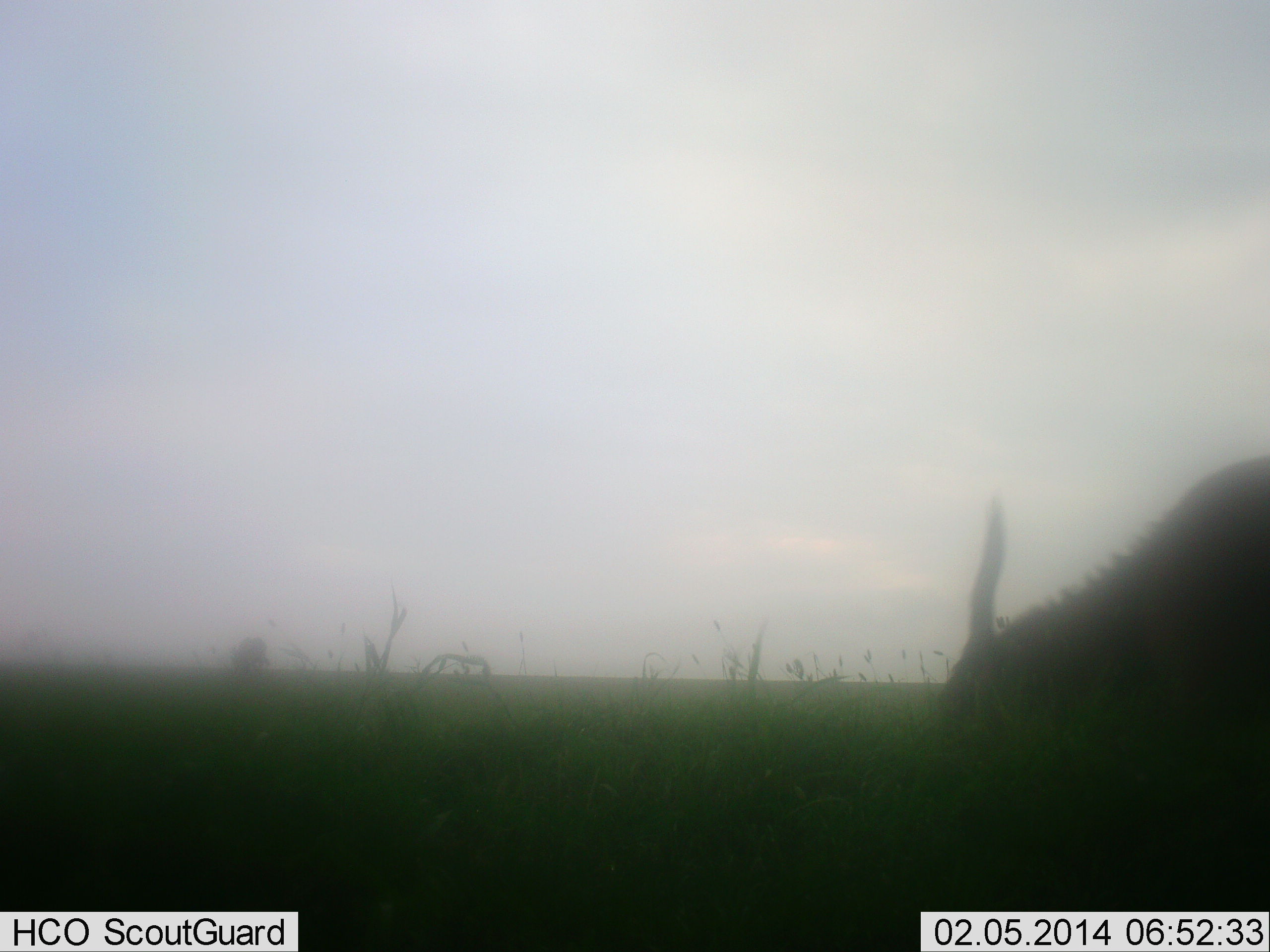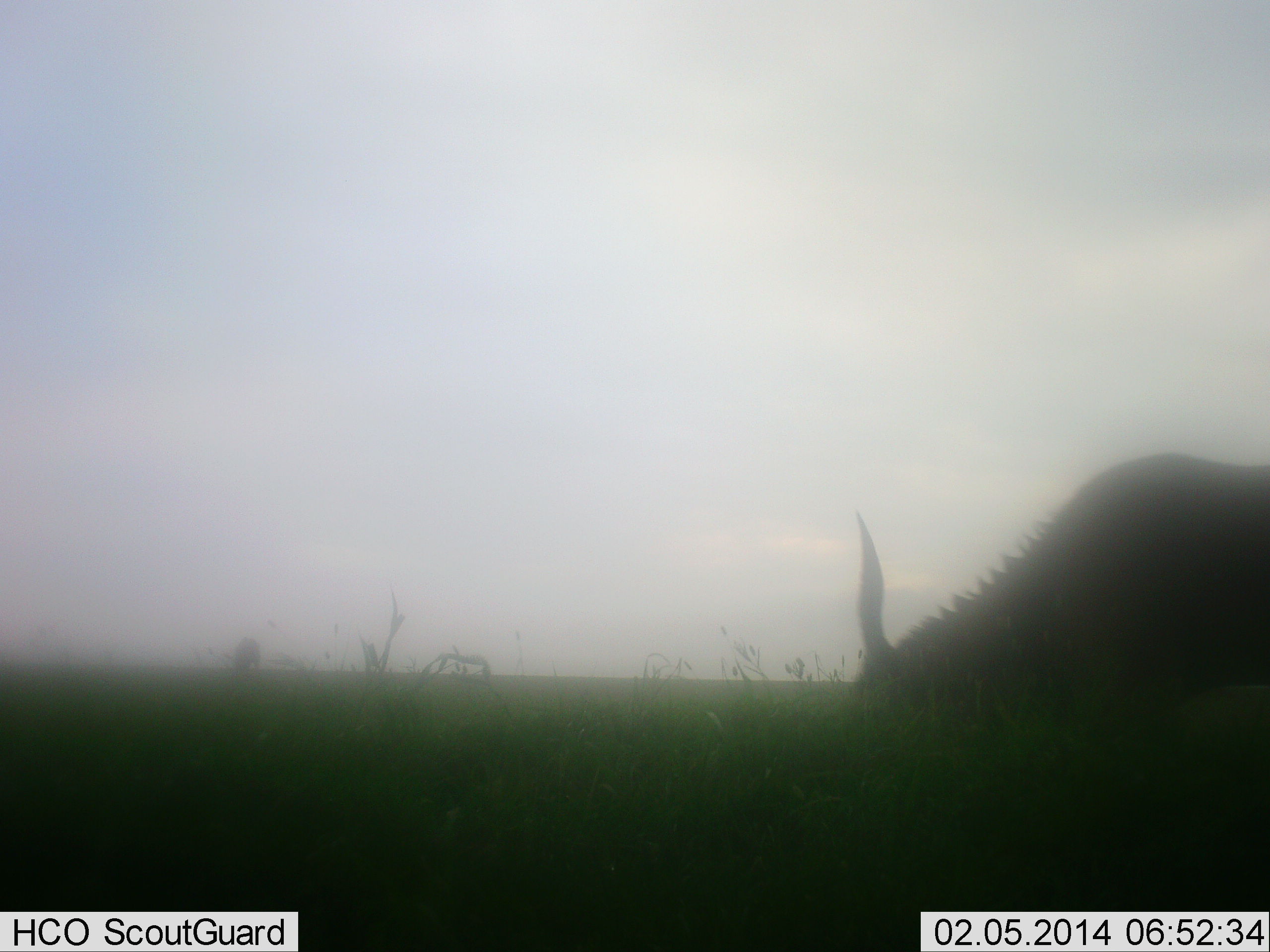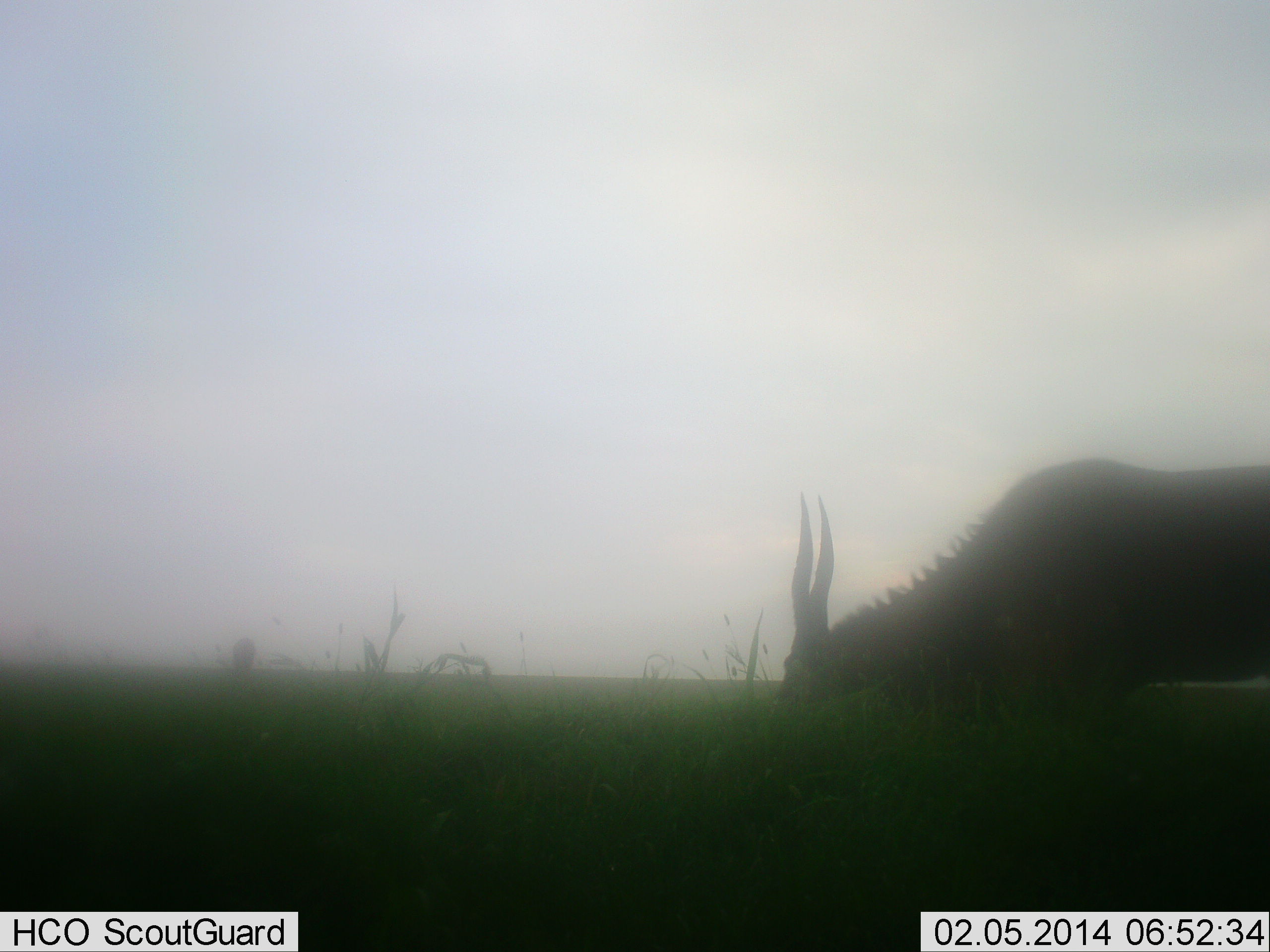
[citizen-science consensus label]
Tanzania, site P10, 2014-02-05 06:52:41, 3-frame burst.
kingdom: Animalia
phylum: Chordata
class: Mammalia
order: Artiodactyla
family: Bovidae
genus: Tragelaphus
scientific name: Tragelaphus oryx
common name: eland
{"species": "eland (Tragelaphus oryx)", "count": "1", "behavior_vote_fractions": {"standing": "30%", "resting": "0%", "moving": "10%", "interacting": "0%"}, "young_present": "0%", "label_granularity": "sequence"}